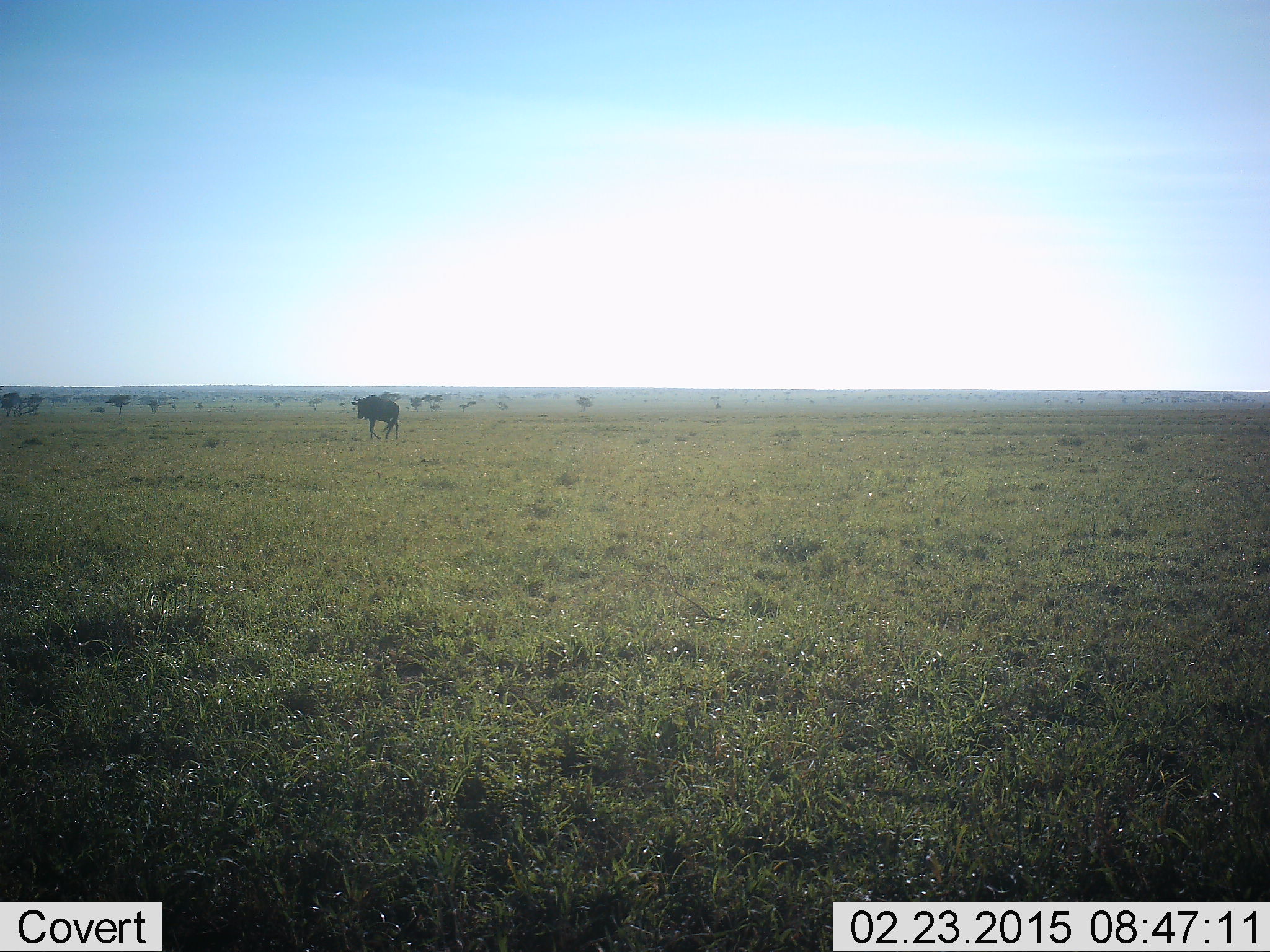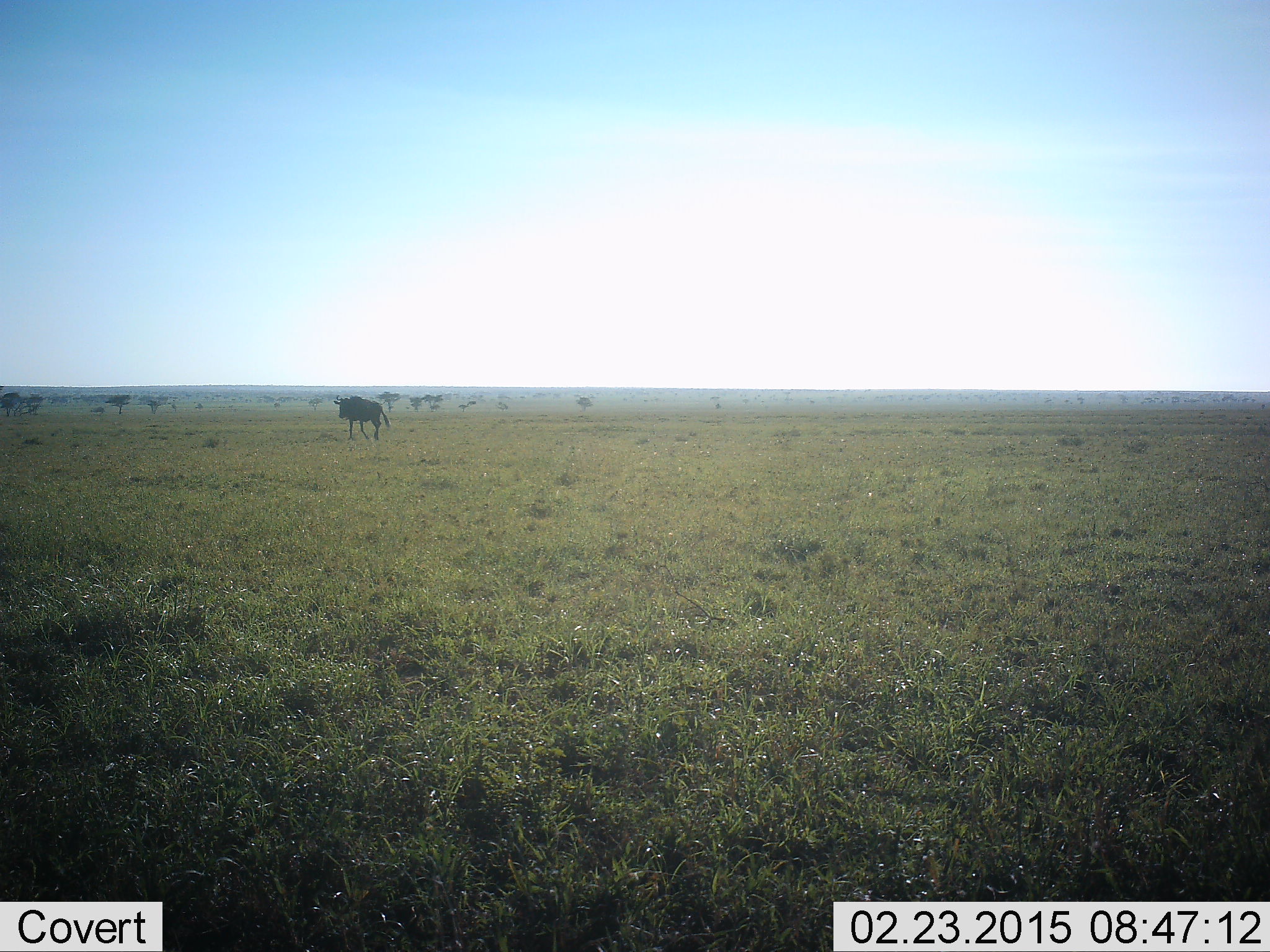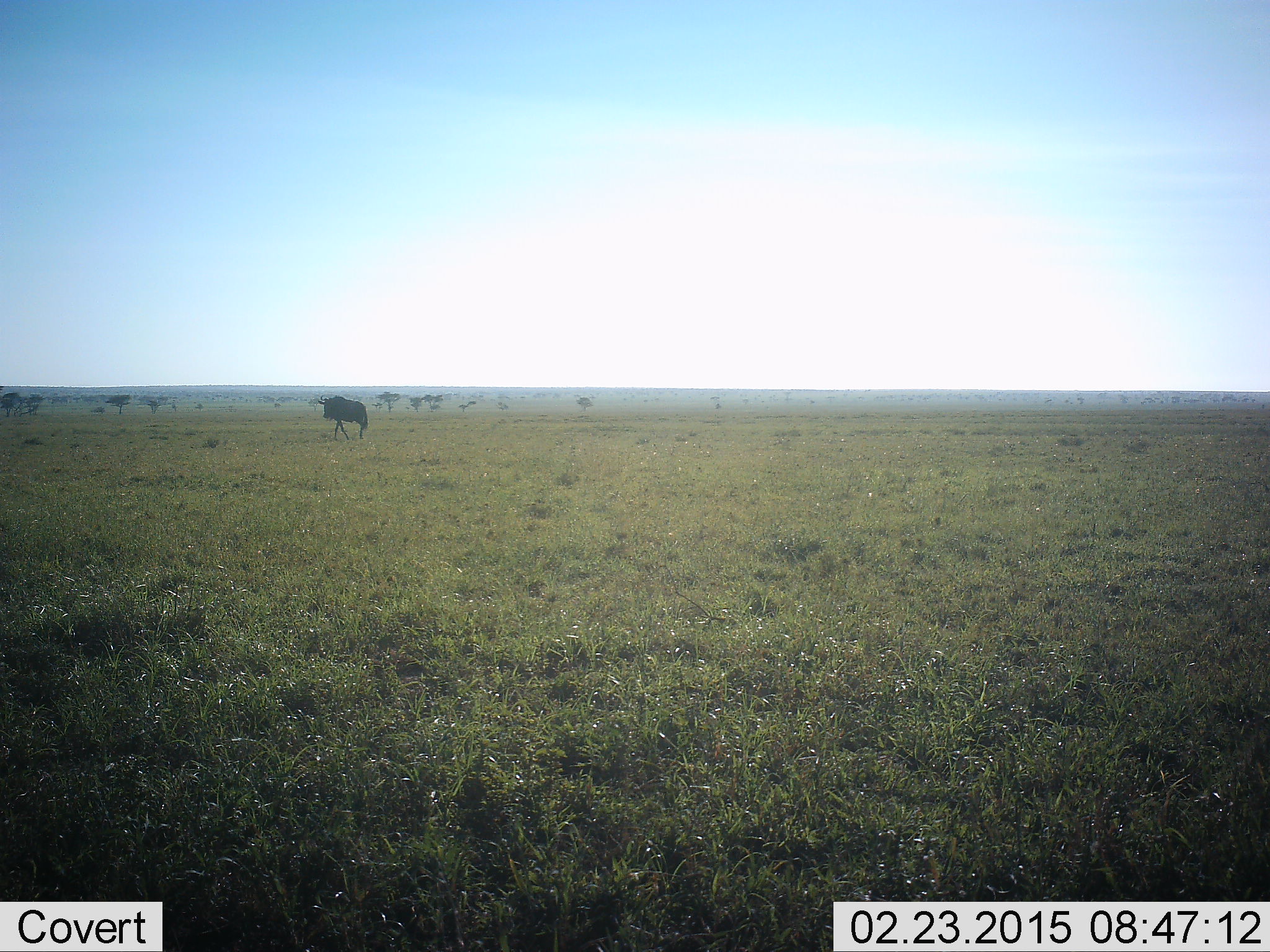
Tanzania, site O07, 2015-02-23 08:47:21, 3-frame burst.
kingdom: Animalia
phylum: Chordata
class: Mammalia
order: Artiodactyla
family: Bovidae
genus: Connochaetes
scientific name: Connochaetes taurinus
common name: blue wildebeest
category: wildebeest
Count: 1.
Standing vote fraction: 20%.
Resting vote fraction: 0%.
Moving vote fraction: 90%.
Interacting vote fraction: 0%.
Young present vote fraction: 0%.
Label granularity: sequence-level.